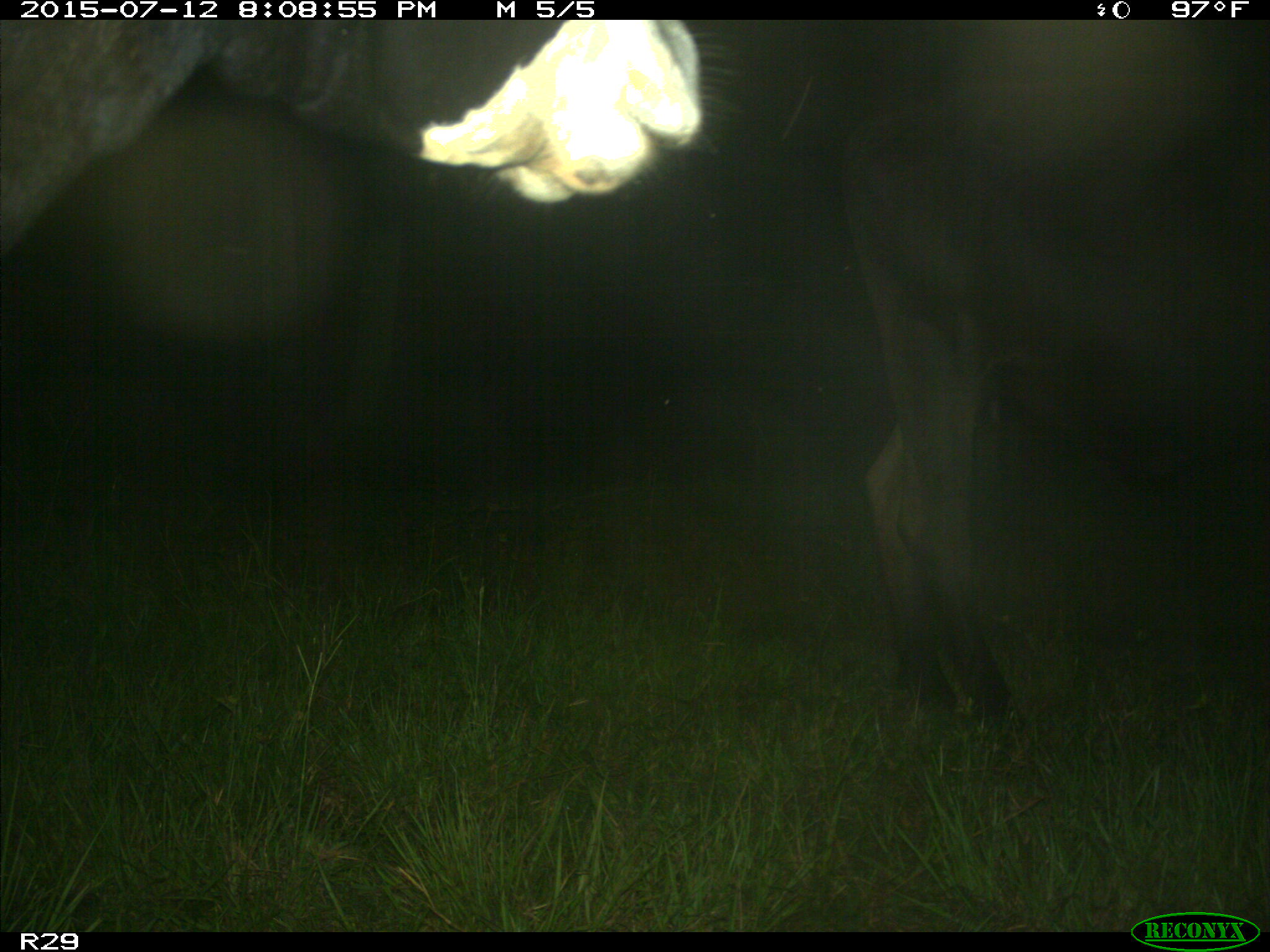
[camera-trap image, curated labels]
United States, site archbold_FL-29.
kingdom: Animalia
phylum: Chordata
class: Mammalia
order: Artiodactyla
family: Bovidae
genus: Bos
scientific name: Bos taurus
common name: domestic cow